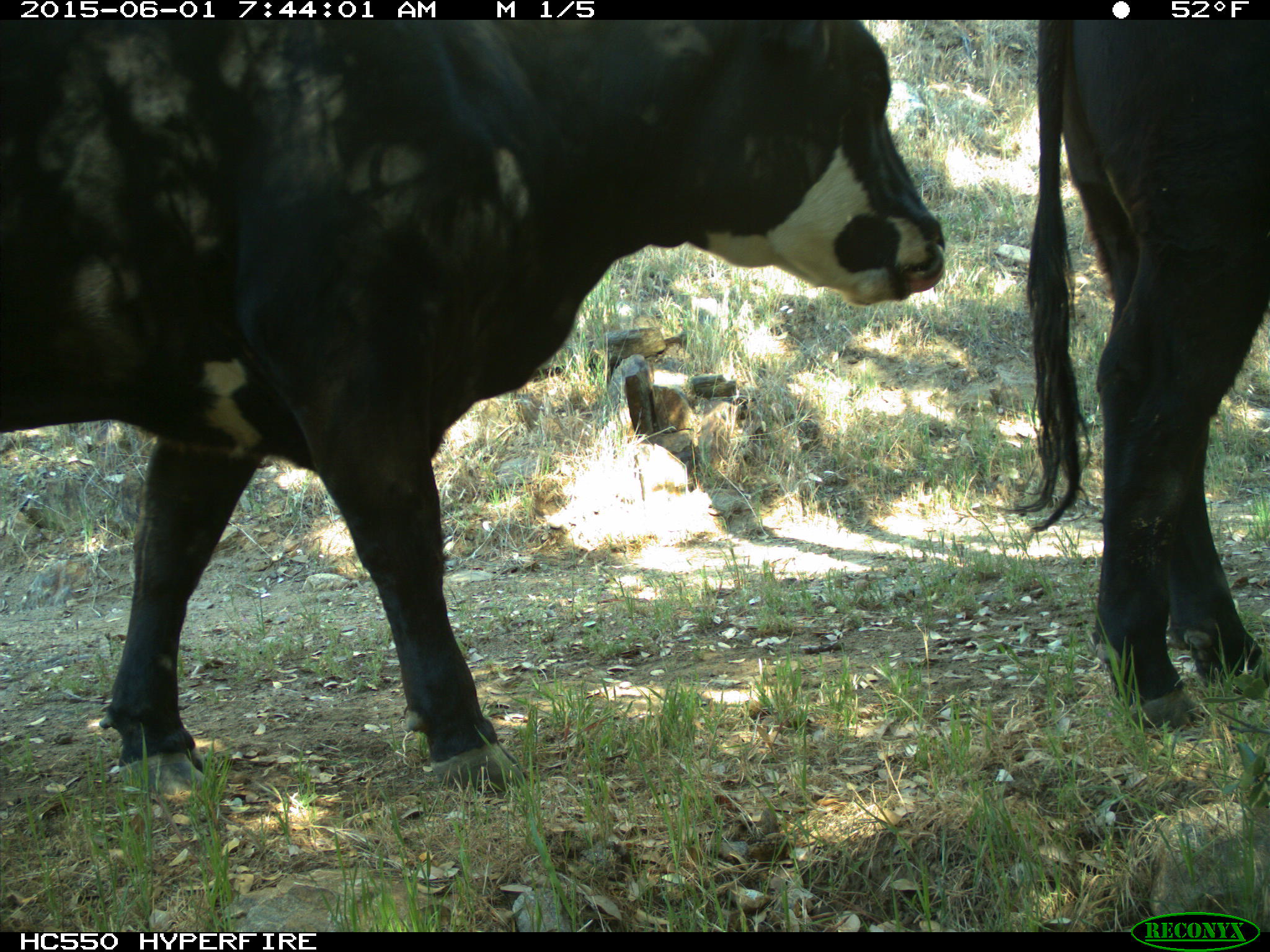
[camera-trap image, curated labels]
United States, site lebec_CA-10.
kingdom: Animalia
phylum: Chordata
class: Mammalia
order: Artiodactyla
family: Bovidae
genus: Bos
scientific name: Bos taurus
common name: domestic cow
Bos taurus (domestic cow).